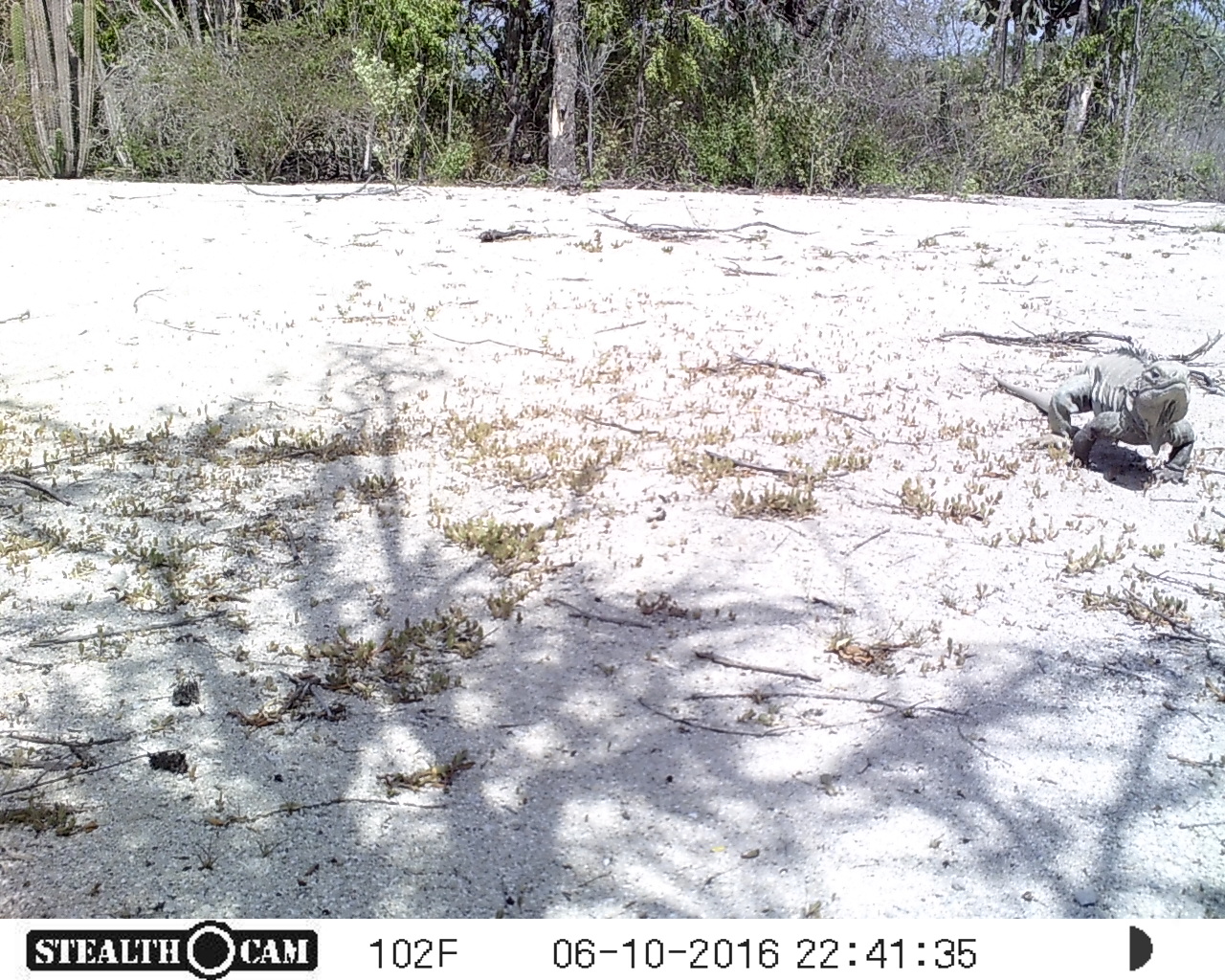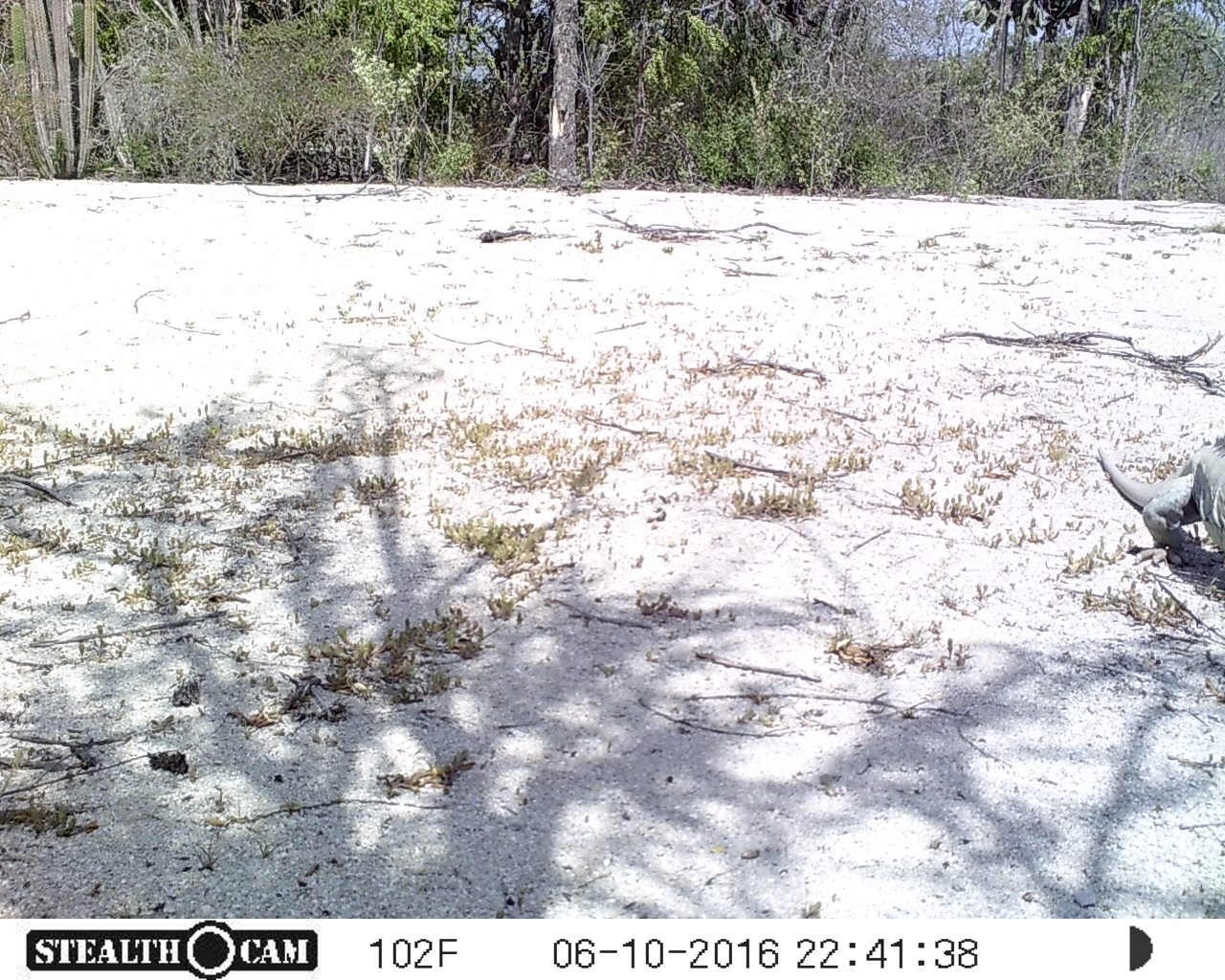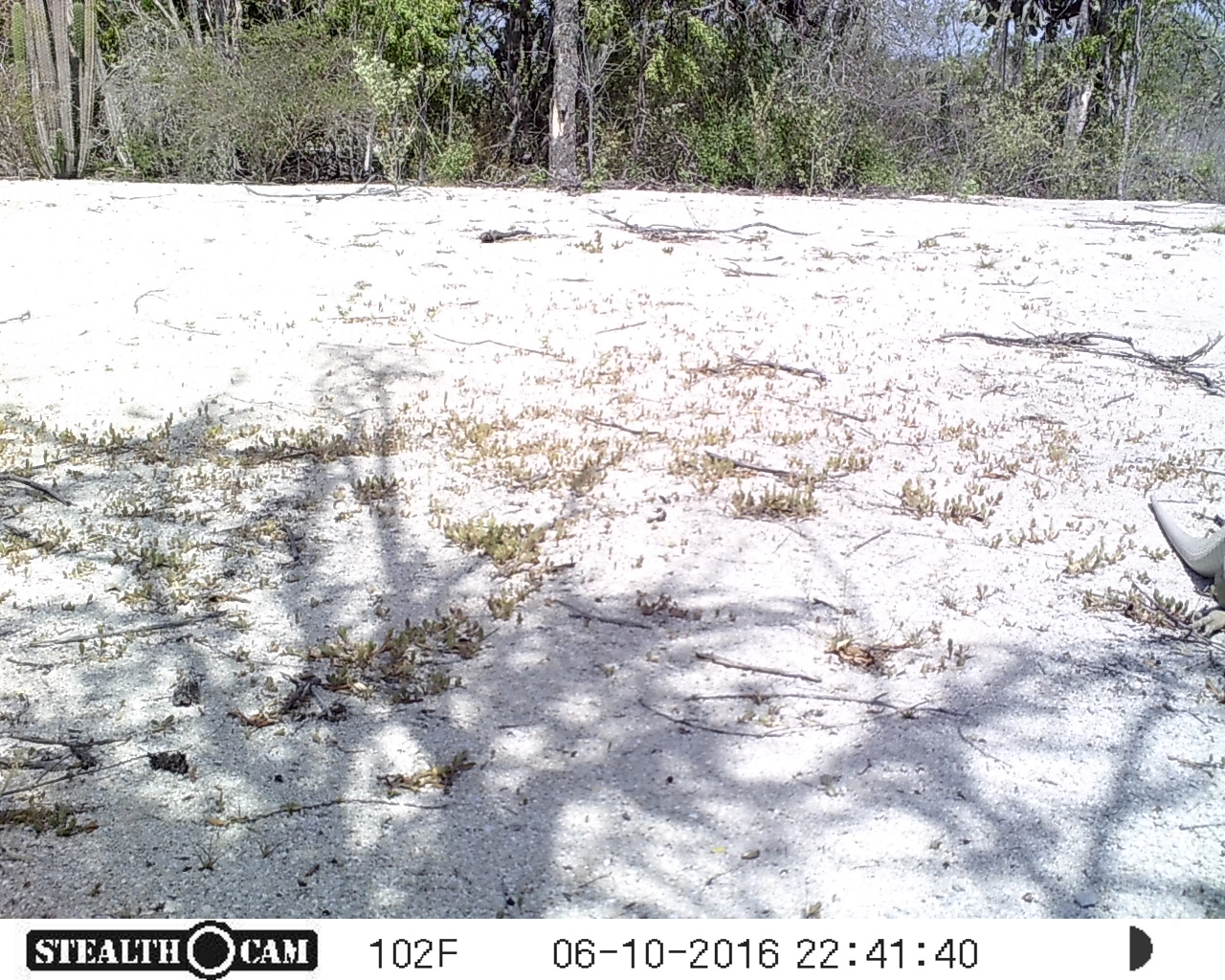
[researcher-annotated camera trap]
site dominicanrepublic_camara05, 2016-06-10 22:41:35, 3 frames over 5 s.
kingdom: Animalia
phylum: Chordata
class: Reptilia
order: Squamata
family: Iguanidae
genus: Iguana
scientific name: Iguana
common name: typical iguanas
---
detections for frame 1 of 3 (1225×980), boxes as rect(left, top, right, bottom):
iguana: rect(977, 352, 1194, 489)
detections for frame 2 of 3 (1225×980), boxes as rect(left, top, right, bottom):
iguana: rect(1098, 429, 1225, 588)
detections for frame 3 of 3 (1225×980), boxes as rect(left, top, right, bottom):
iguana: rect(1144, 489, 1225, 642)